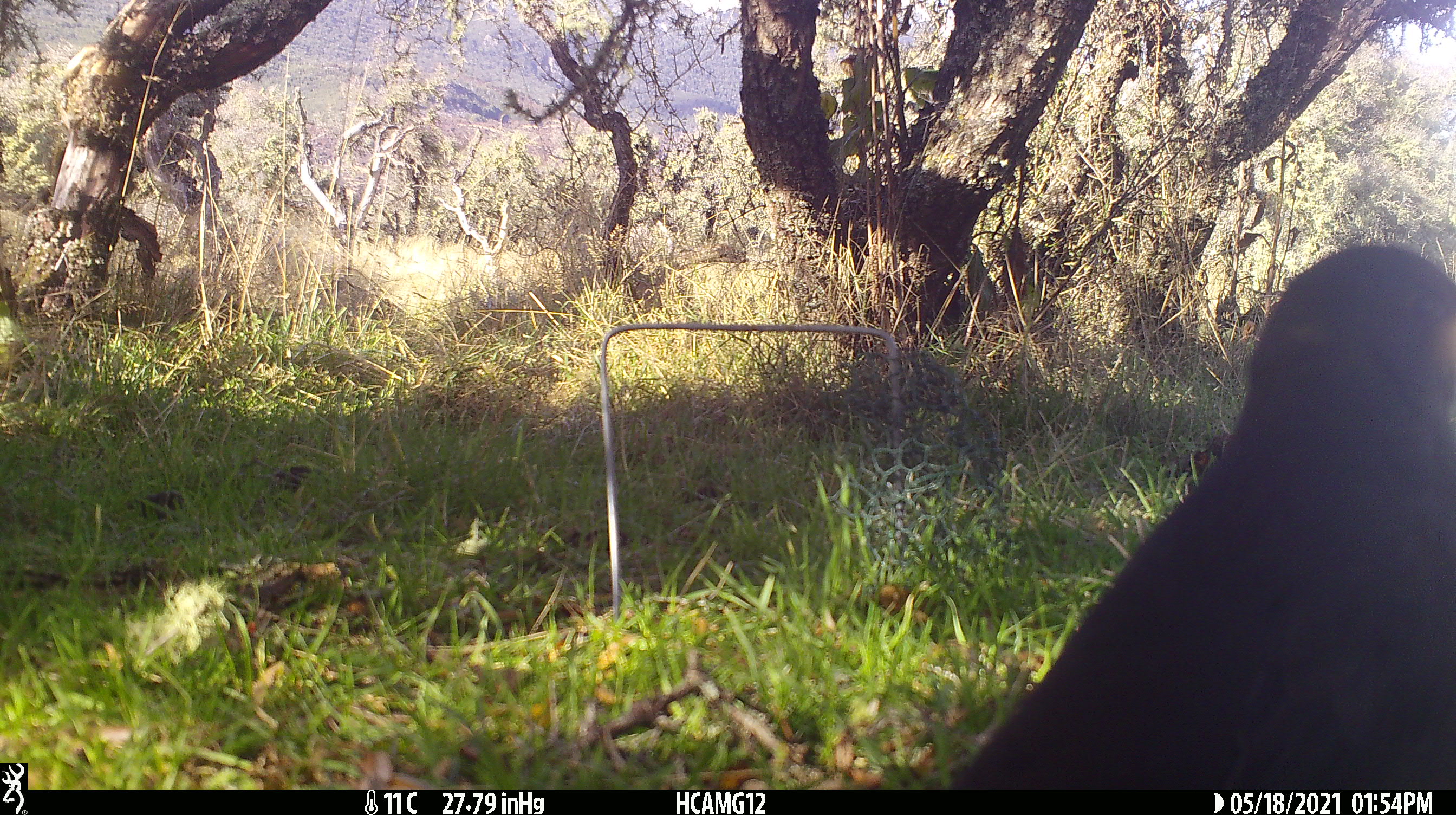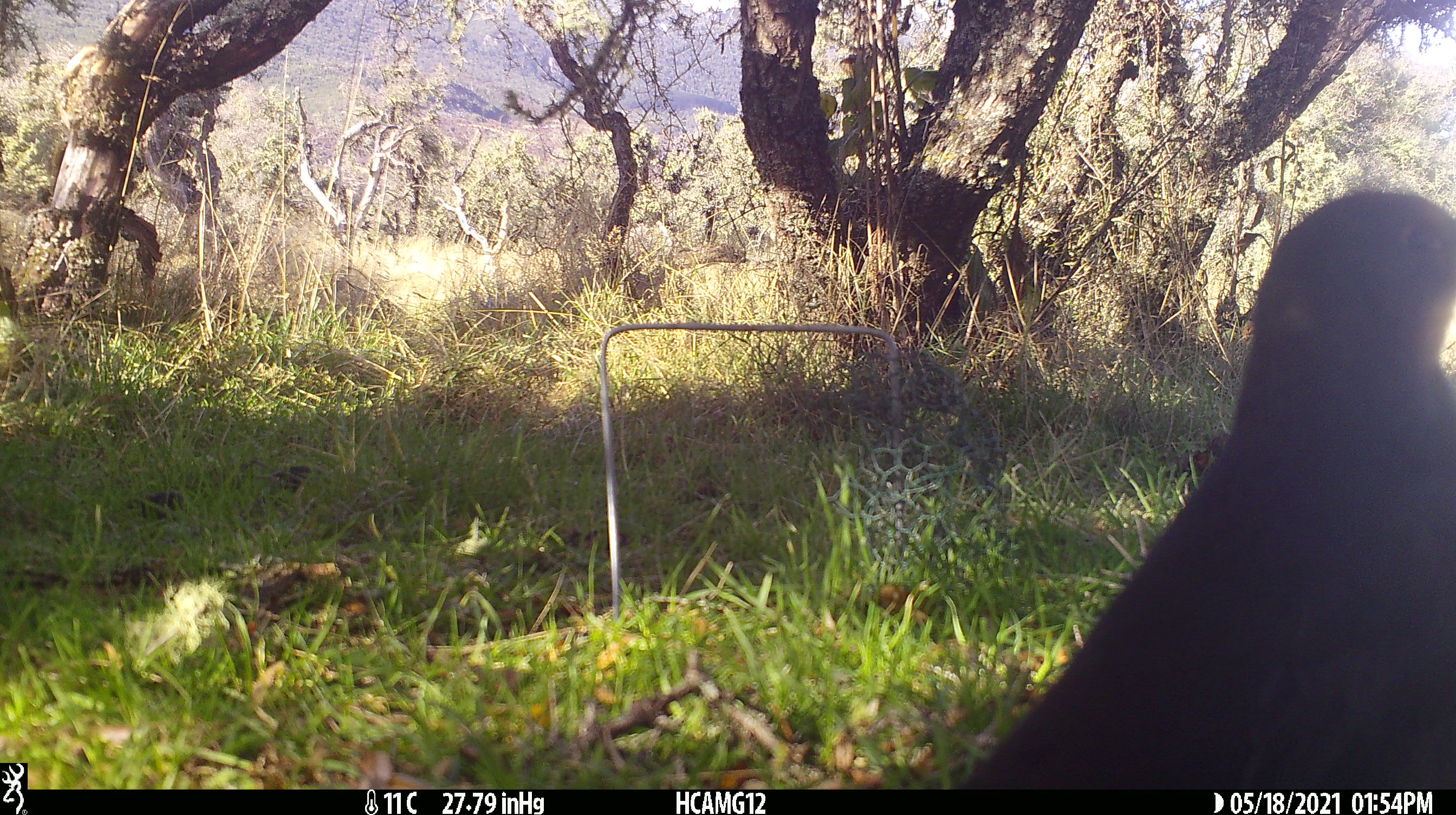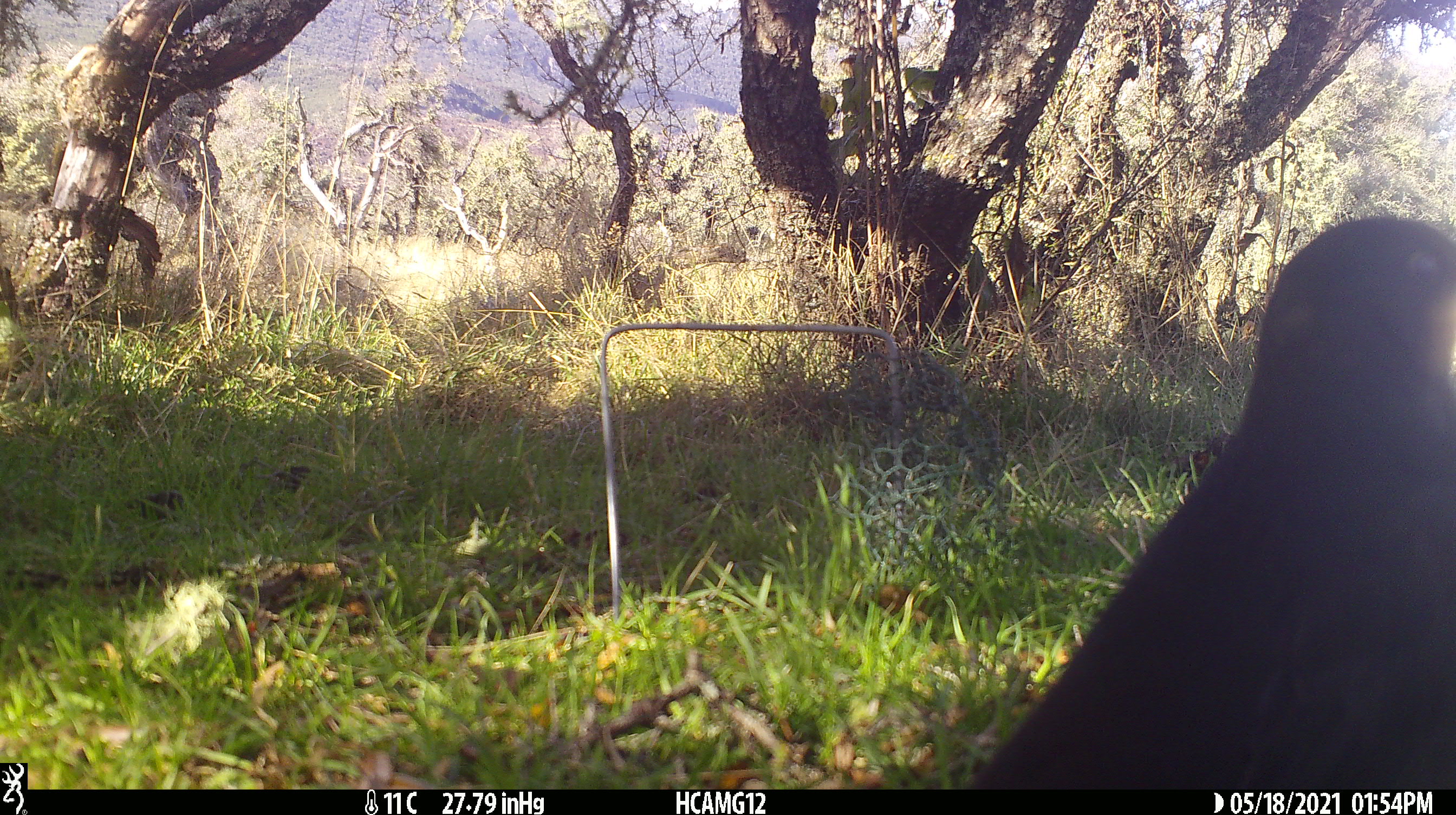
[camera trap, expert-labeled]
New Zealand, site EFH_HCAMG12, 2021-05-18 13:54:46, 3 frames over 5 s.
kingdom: Animalia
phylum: Chordata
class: Aves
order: Passeriformes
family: Turdidae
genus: Turdus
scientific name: Turdus merula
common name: eurasian blackbird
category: blackbird